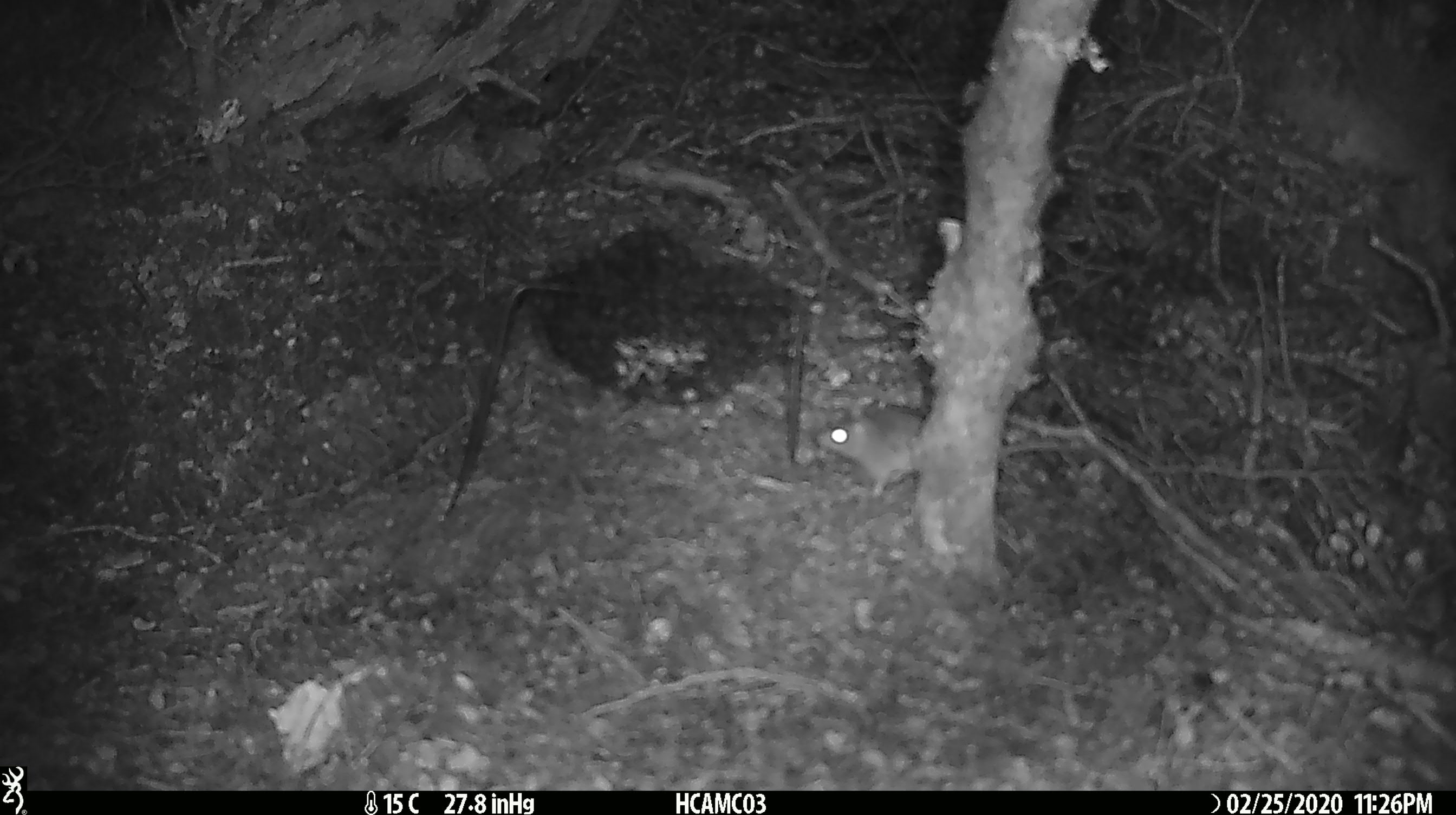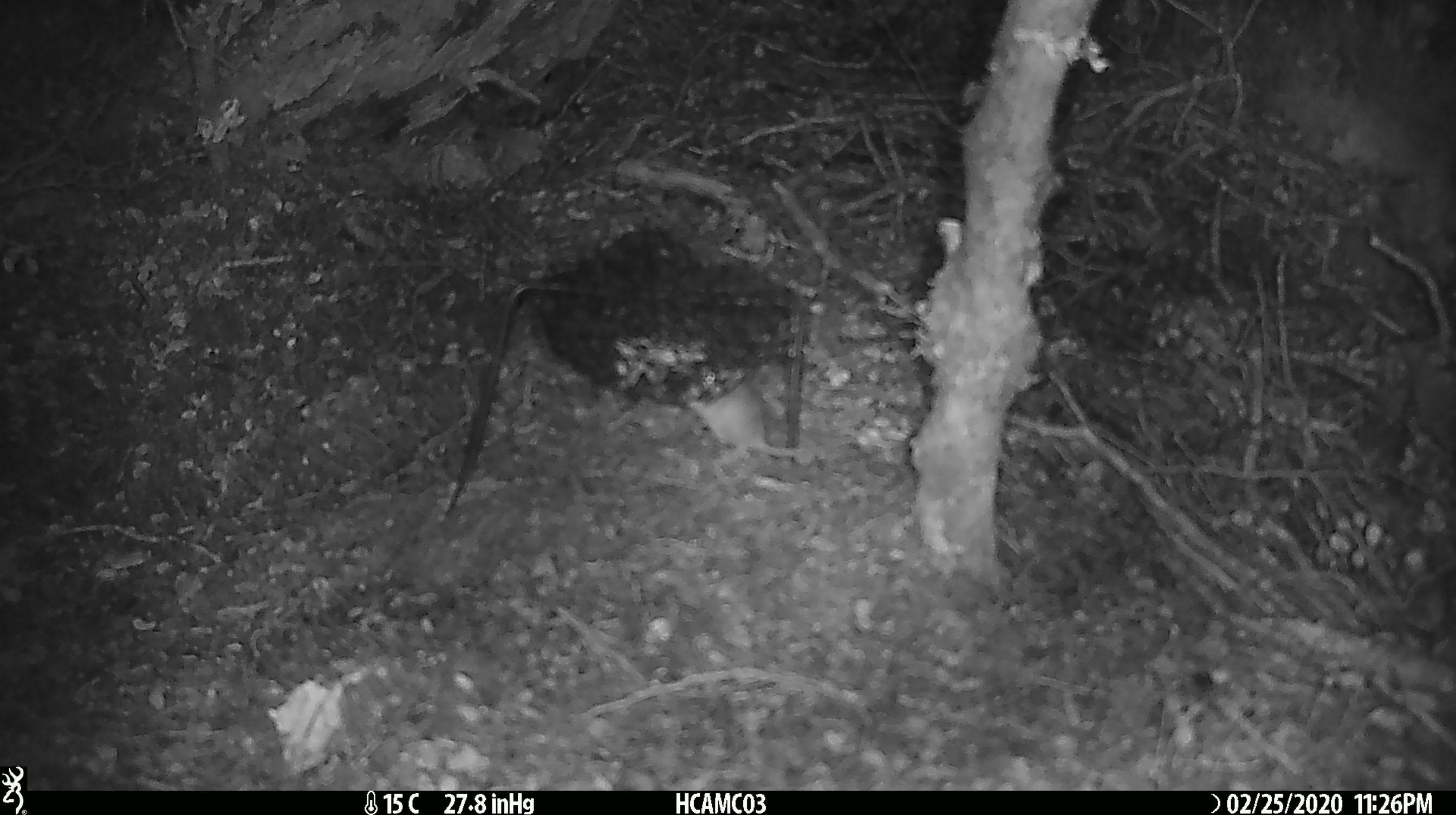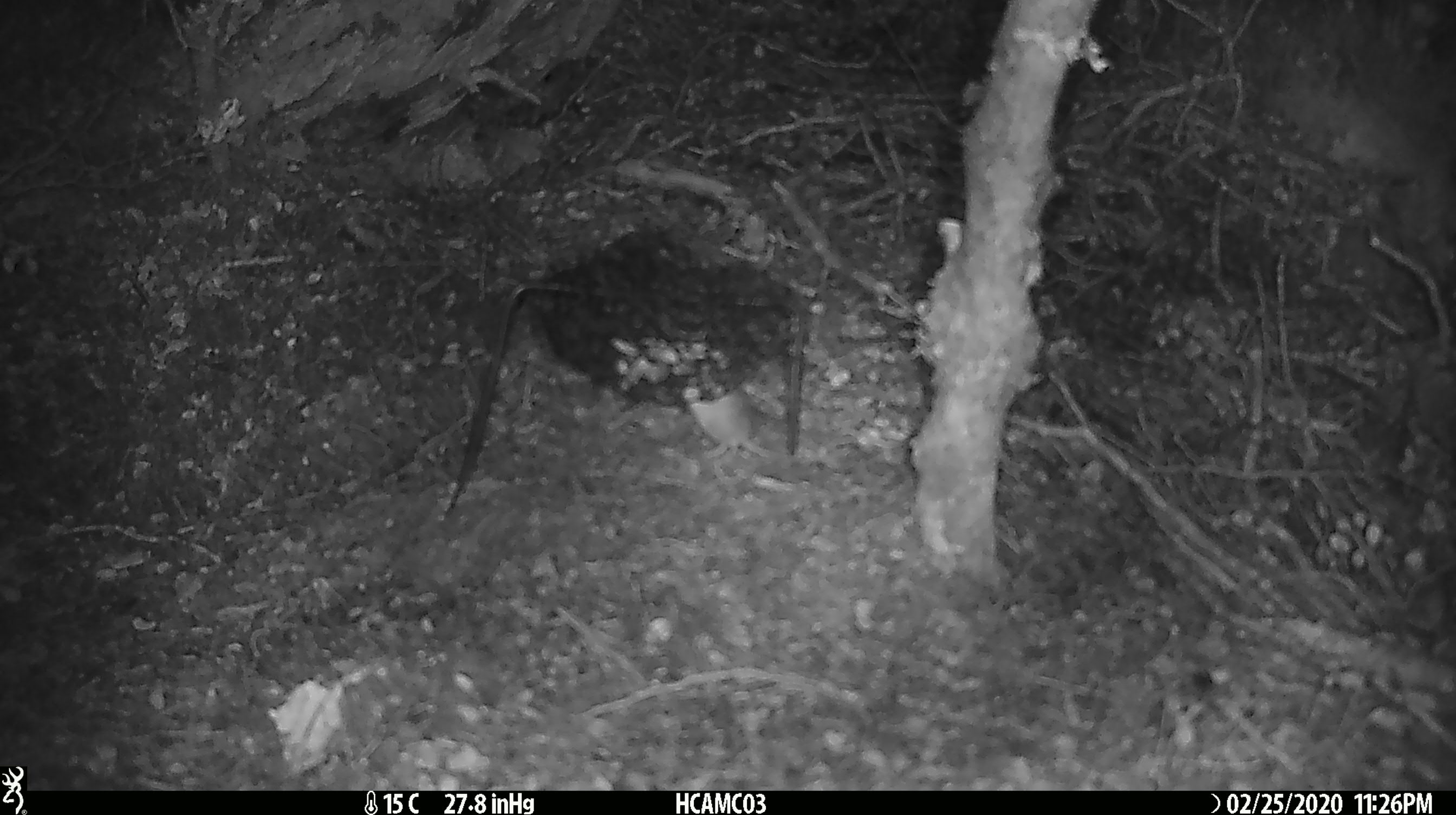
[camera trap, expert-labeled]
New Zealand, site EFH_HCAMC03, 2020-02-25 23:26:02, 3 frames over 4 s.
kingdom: Animalia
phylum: Chordata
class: Mammalia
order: Rodentia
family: Muridae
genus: Mus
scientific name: Mus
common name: mouse